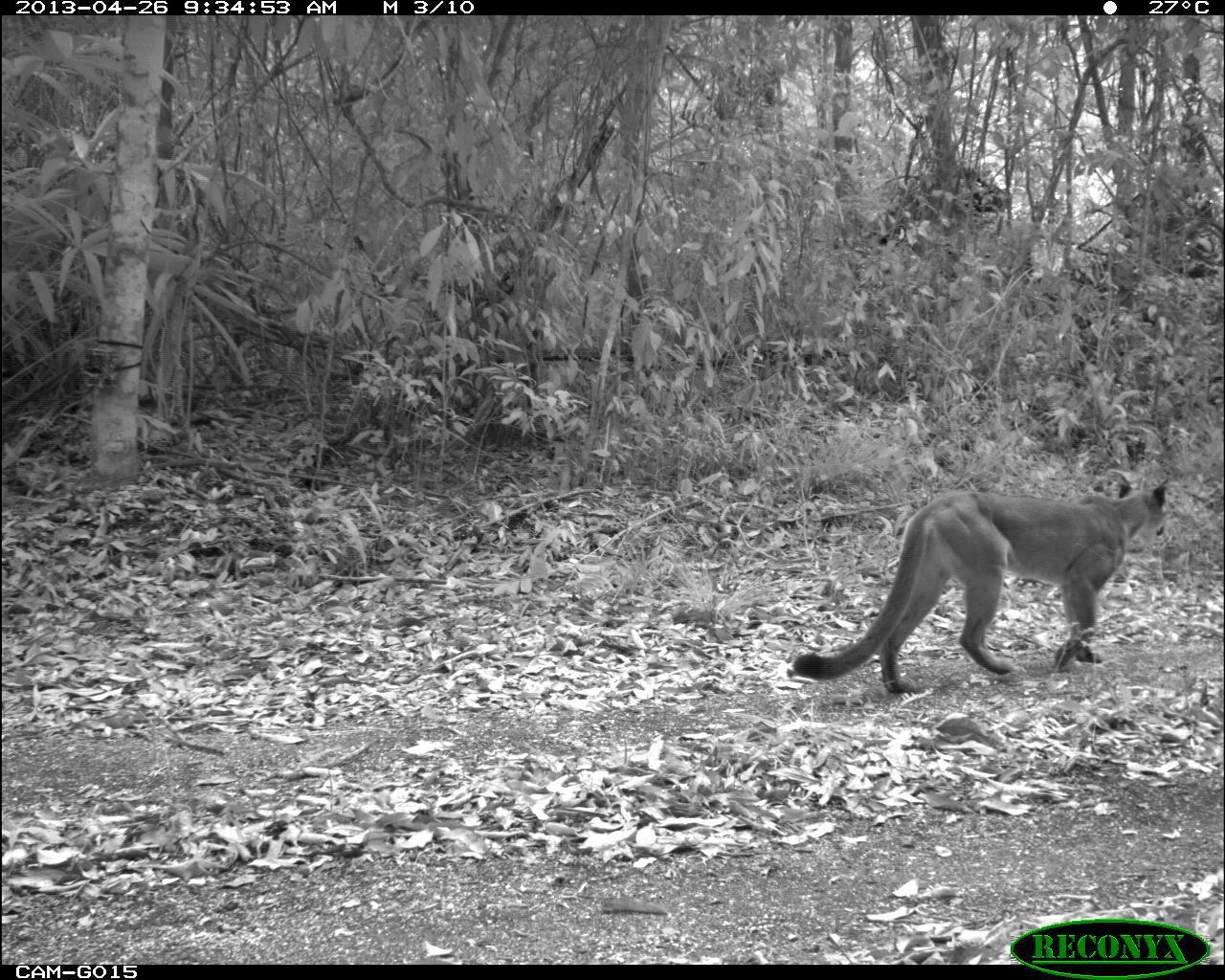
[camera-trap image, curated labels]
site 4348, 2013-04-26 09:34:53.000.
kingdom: Animalia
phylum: Chordata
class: Mammalia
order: Carnivora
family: Felidae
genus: Puma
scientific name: Puma concolor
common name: mountain lion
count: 1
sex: female